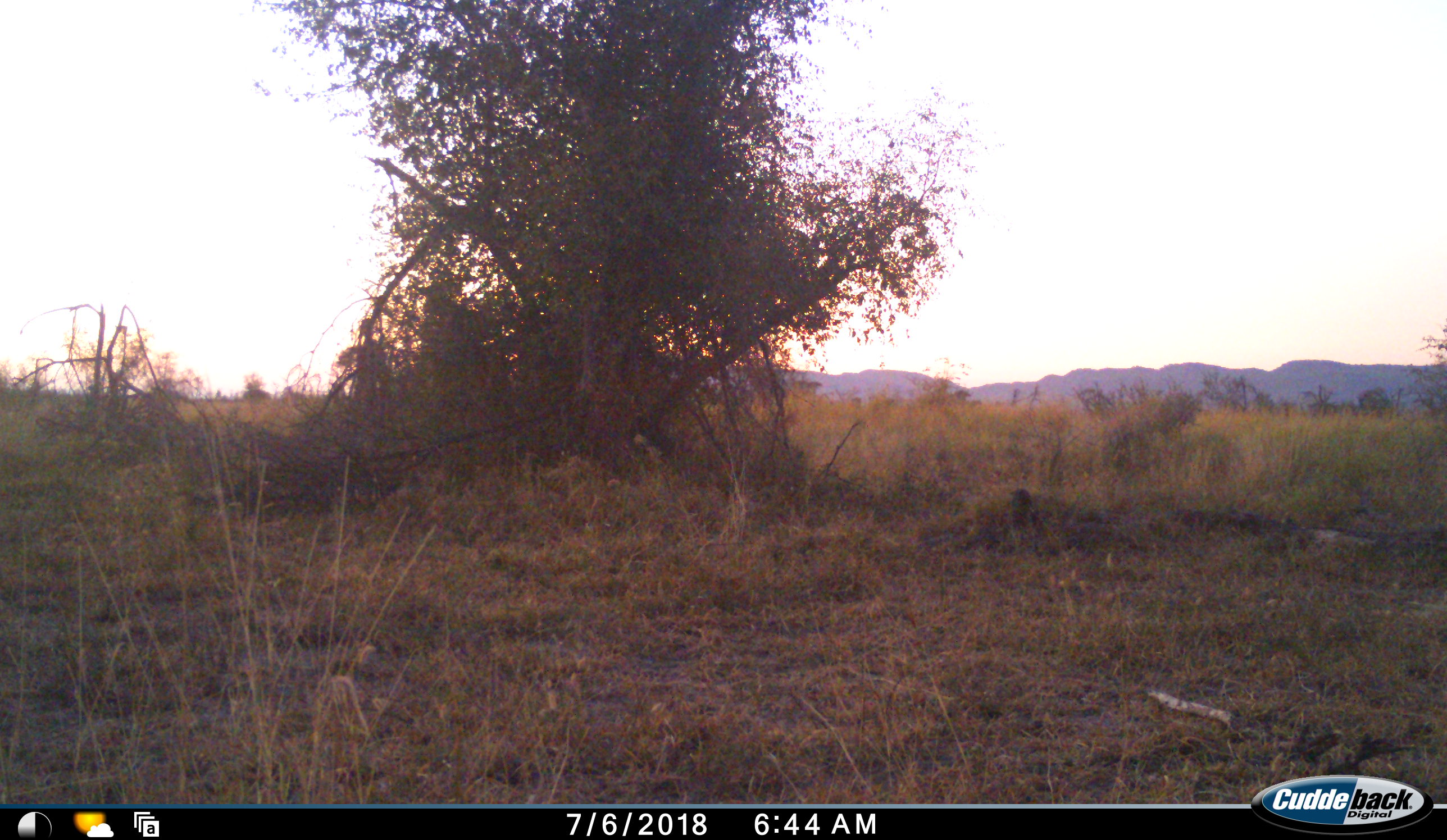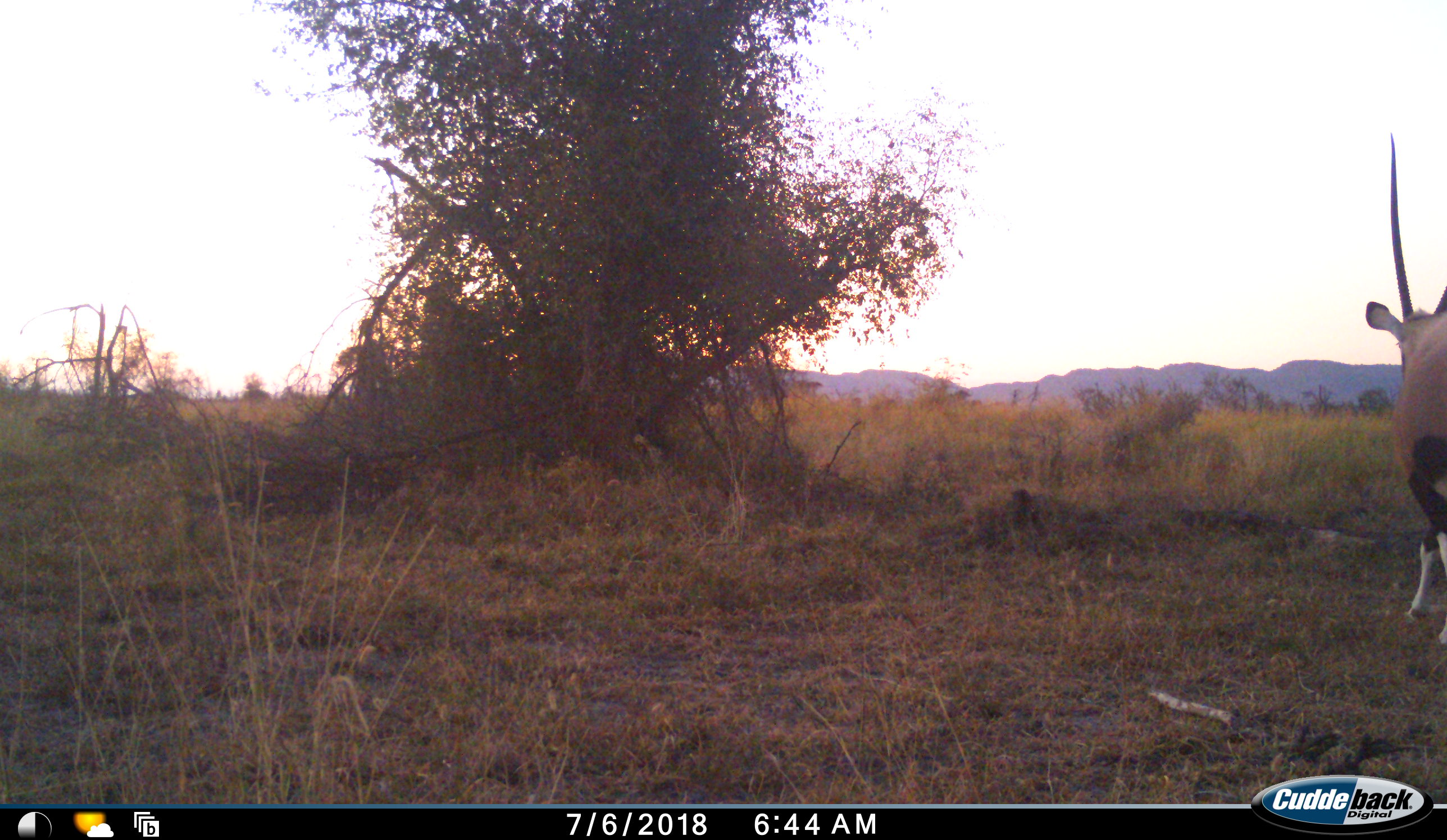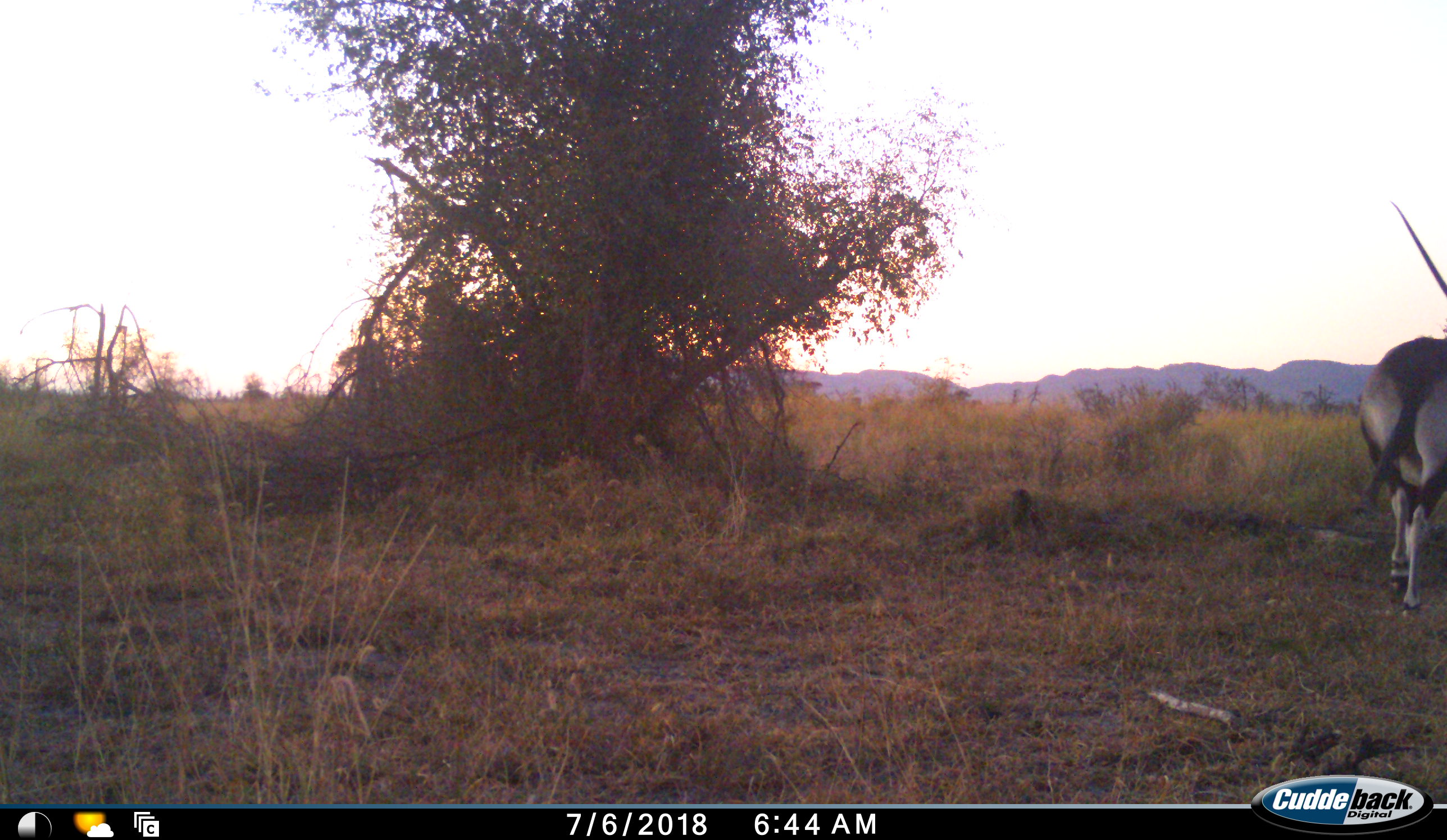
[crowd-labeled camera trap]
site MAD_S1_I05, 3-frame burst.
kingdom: Animalia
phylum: Chordata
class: Mammalia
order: Artiodactyla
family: Bovidae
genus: Oryx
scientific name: Oryx gazella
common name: gemsbok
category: oryx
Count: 1.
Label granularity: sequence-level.